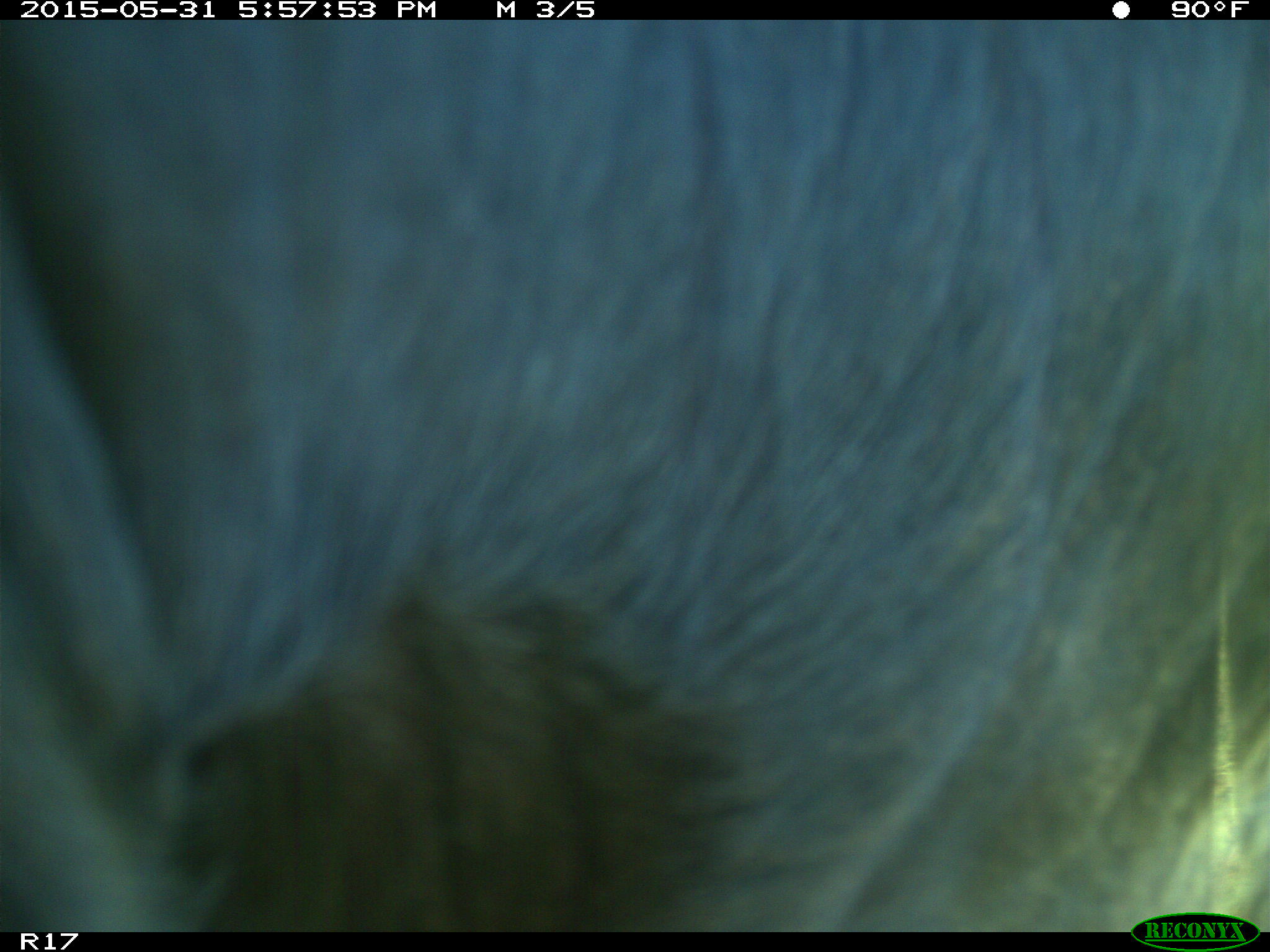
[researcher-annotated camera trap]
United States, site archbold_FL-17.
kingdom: Animalia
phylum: Chordata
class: Mammalia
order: Artiodactyla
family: Bovidae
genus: Bos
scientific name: Bos taurus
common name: domestic cow